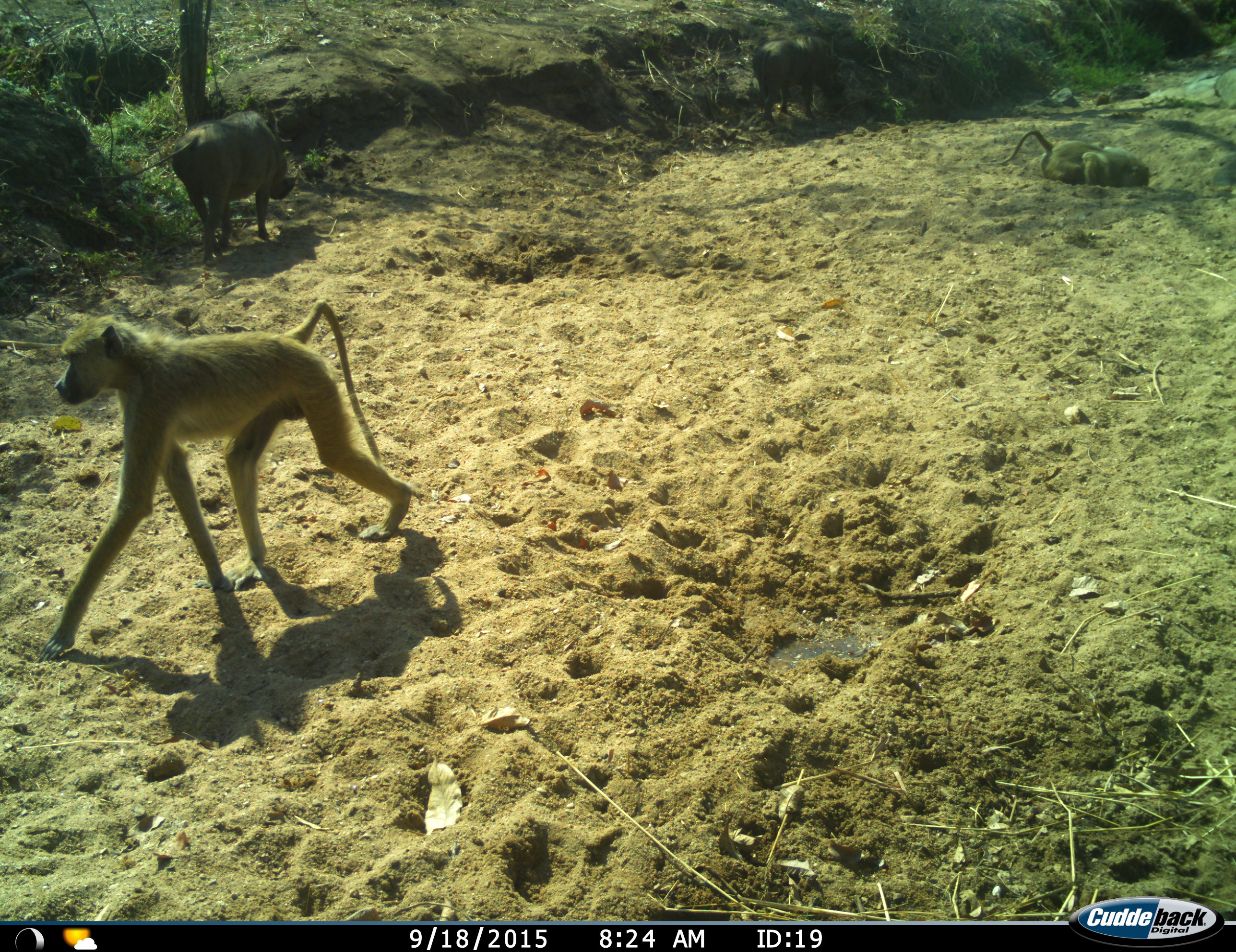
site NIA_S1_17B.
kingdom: Animalia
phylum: Chordata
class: Mammalia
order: Primates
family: Cercopithecidae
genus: Papio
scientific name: Papio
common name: baboon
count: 2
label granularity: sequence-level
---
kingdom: Animalia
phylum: Chordata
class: Mammalia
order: Artiodactyla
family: Suidae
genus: Phacochoerus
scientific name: Phacochoerus africanus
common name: warthog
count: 1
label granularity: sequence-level